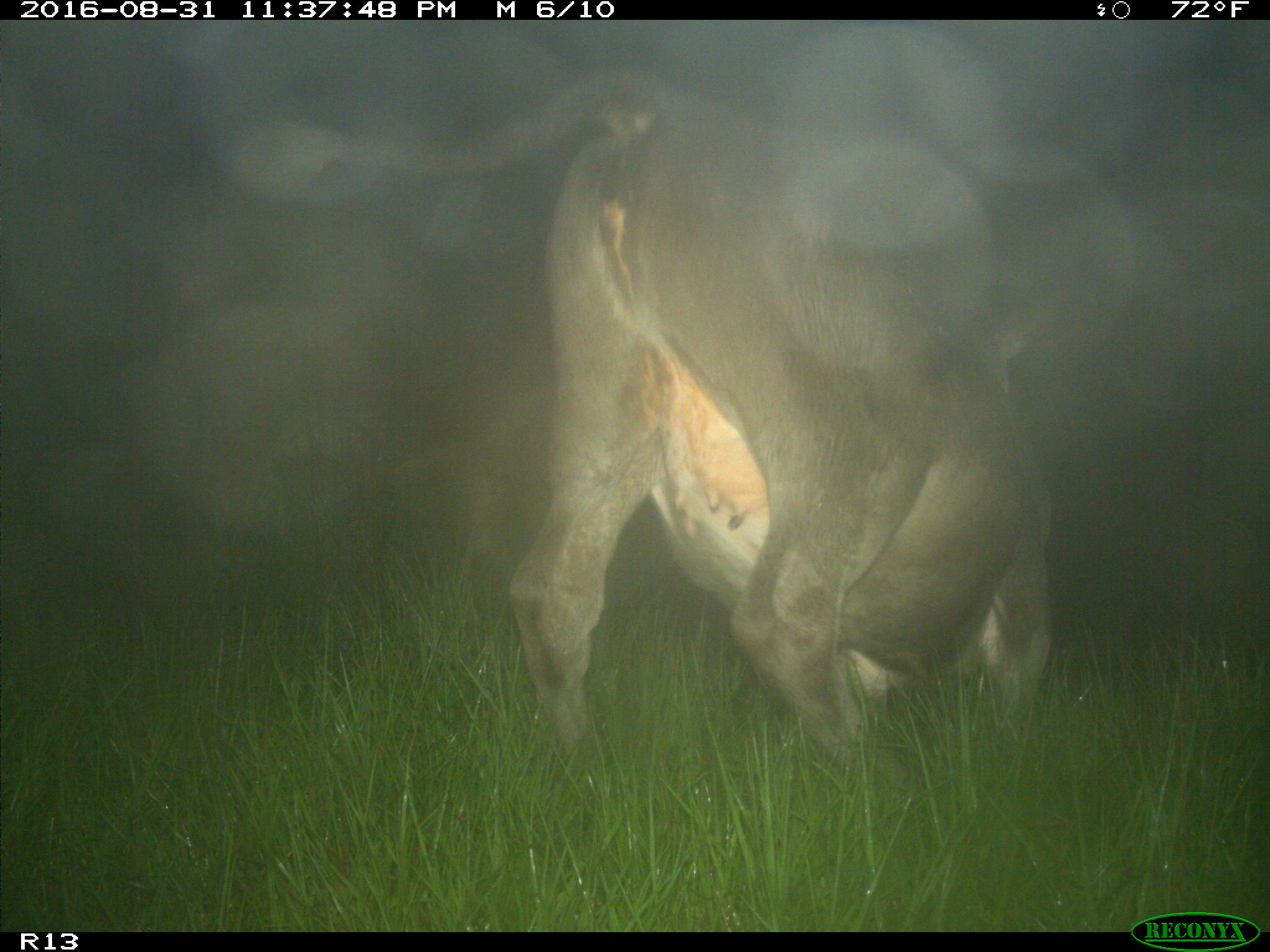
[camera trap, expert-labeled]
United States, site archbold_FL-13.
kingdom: Animalia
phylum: Chordata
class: Mammalia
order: Artiodactyla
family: Bovidae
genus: Bos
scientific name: Bos taurus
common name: domestic cow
Bos taurus (domestic cow).